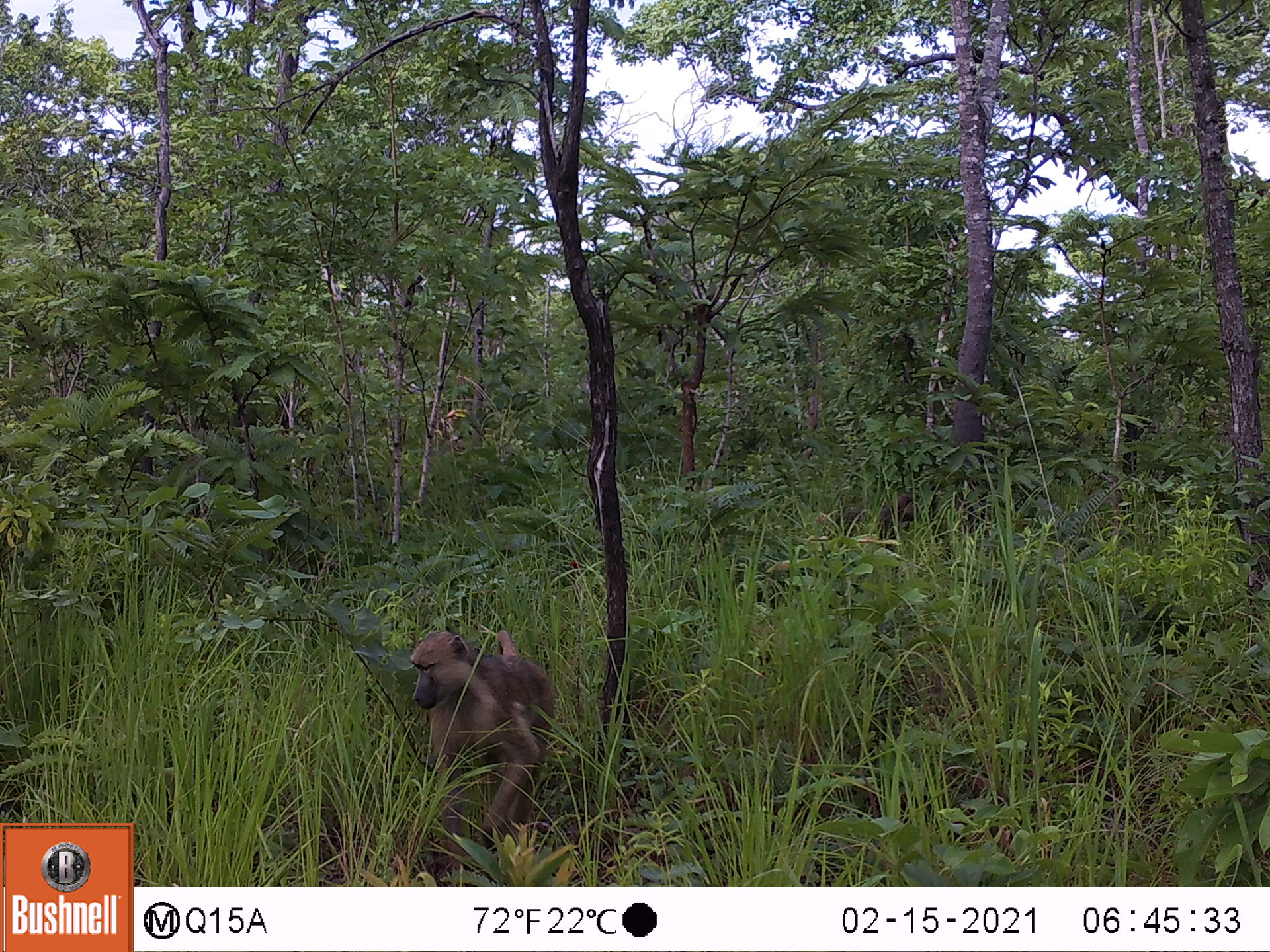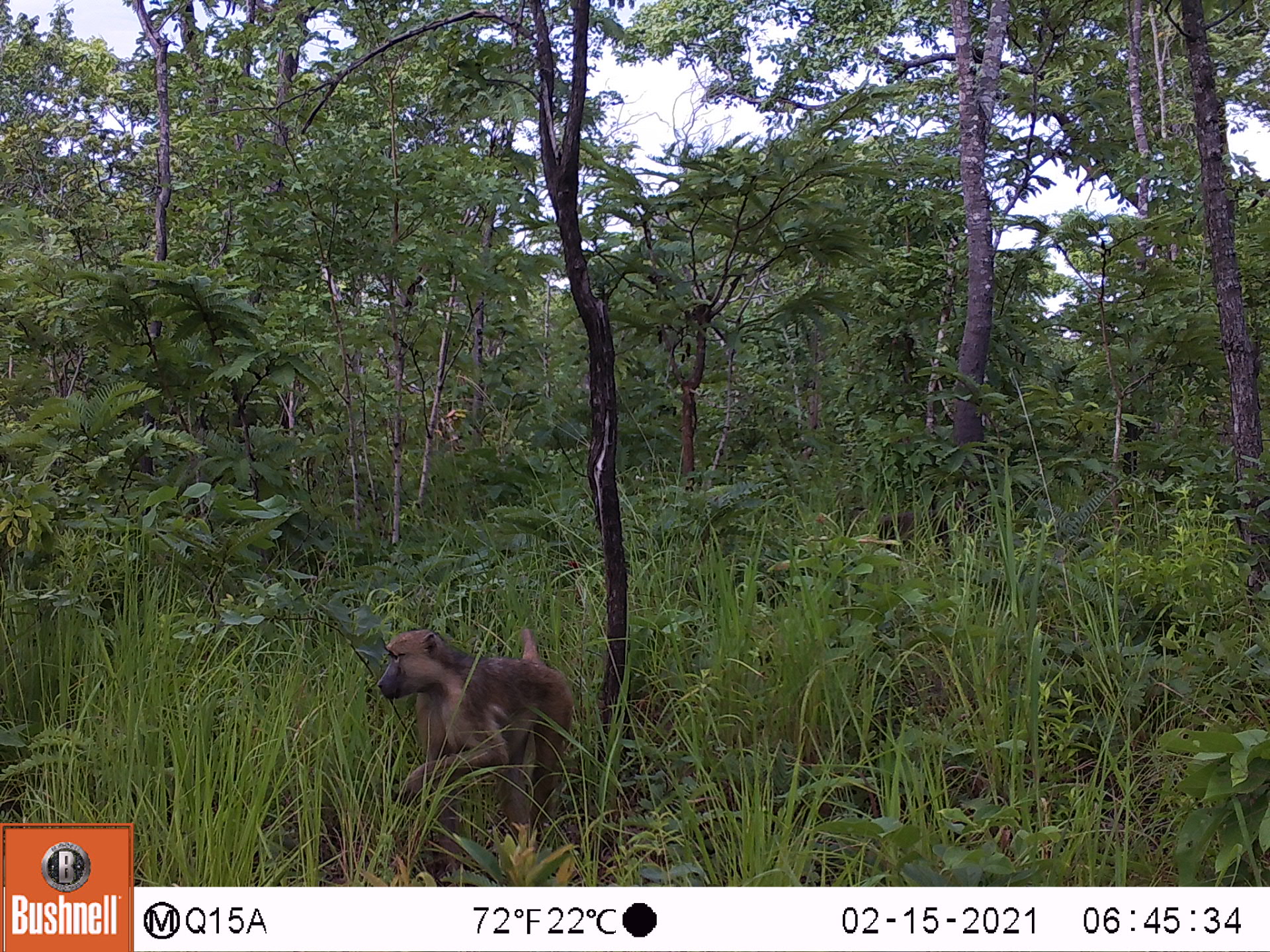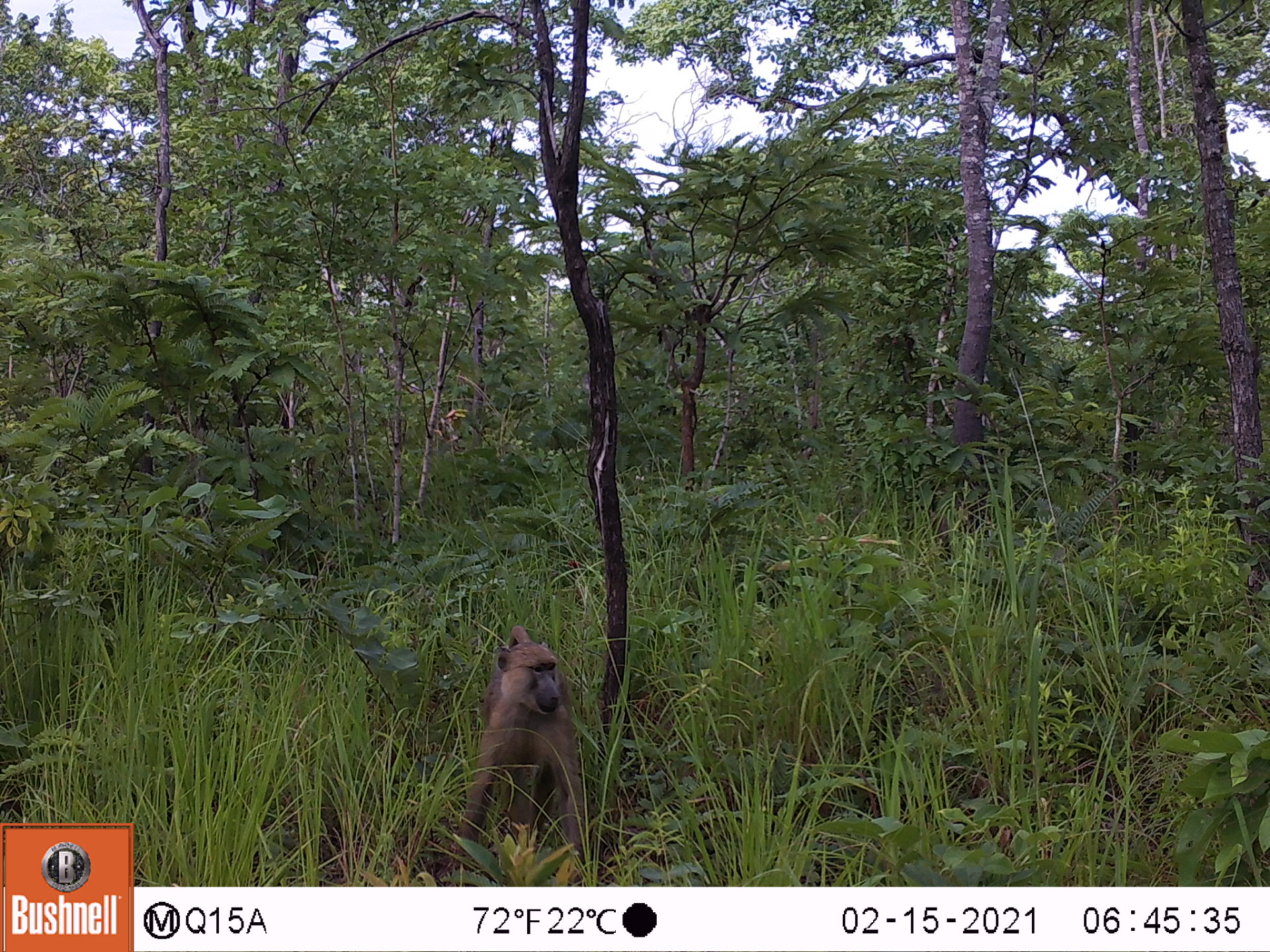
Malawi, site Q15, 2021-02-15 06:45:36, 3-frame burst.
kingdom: Animalia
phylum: Chordata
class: Mammalia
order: Primates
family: Cercopithecidae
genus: Papio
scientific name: Papio cynocephalus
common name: yellow baboon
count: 1